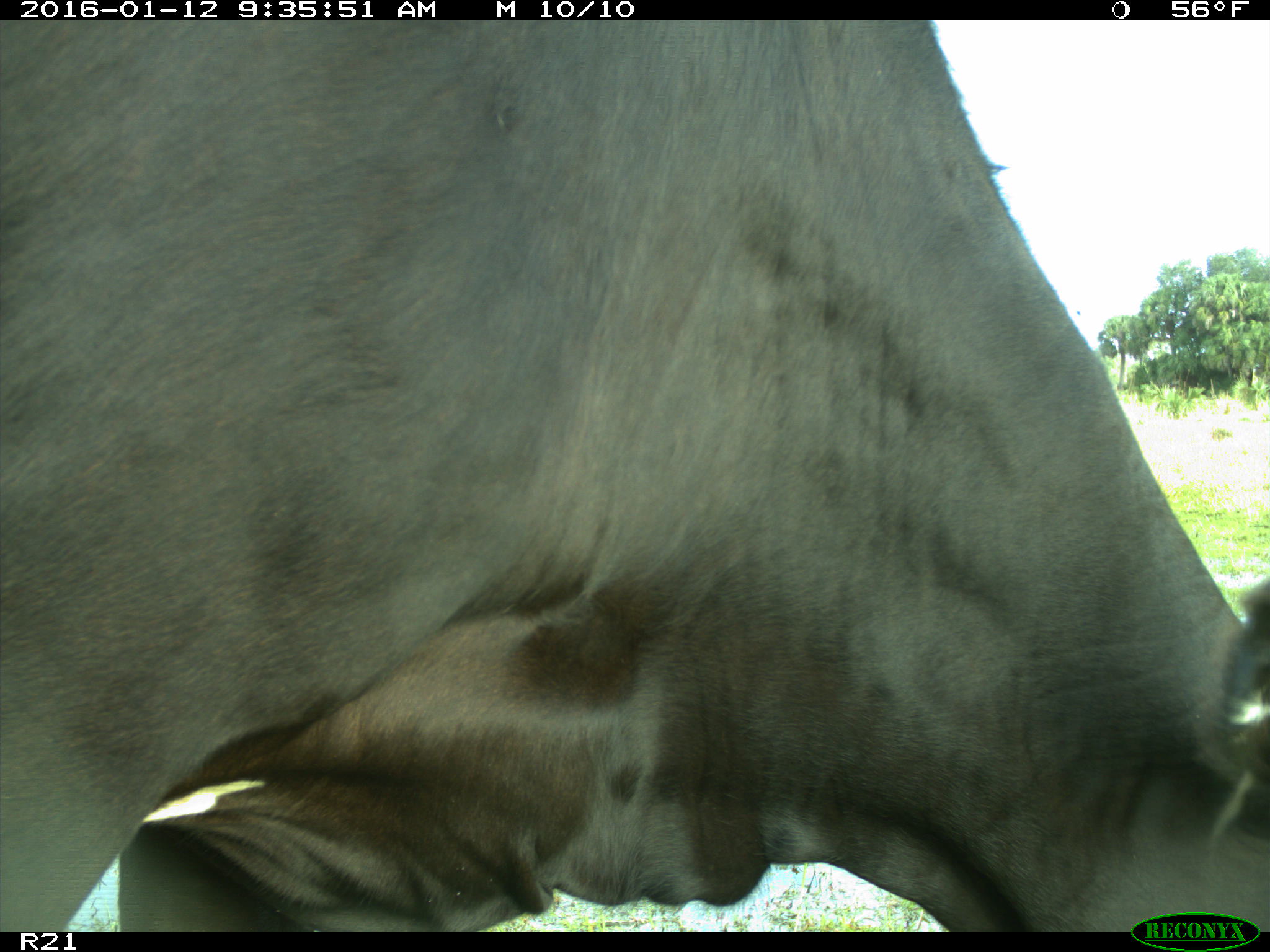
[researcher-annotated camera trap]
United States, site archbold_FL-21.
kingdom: Animalia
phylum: Chordata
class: Mammalia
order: Artiodactyla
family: Bovidae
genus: Bos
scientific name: Bos taurus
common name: domestic cow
Bos taurus (domestic cow).